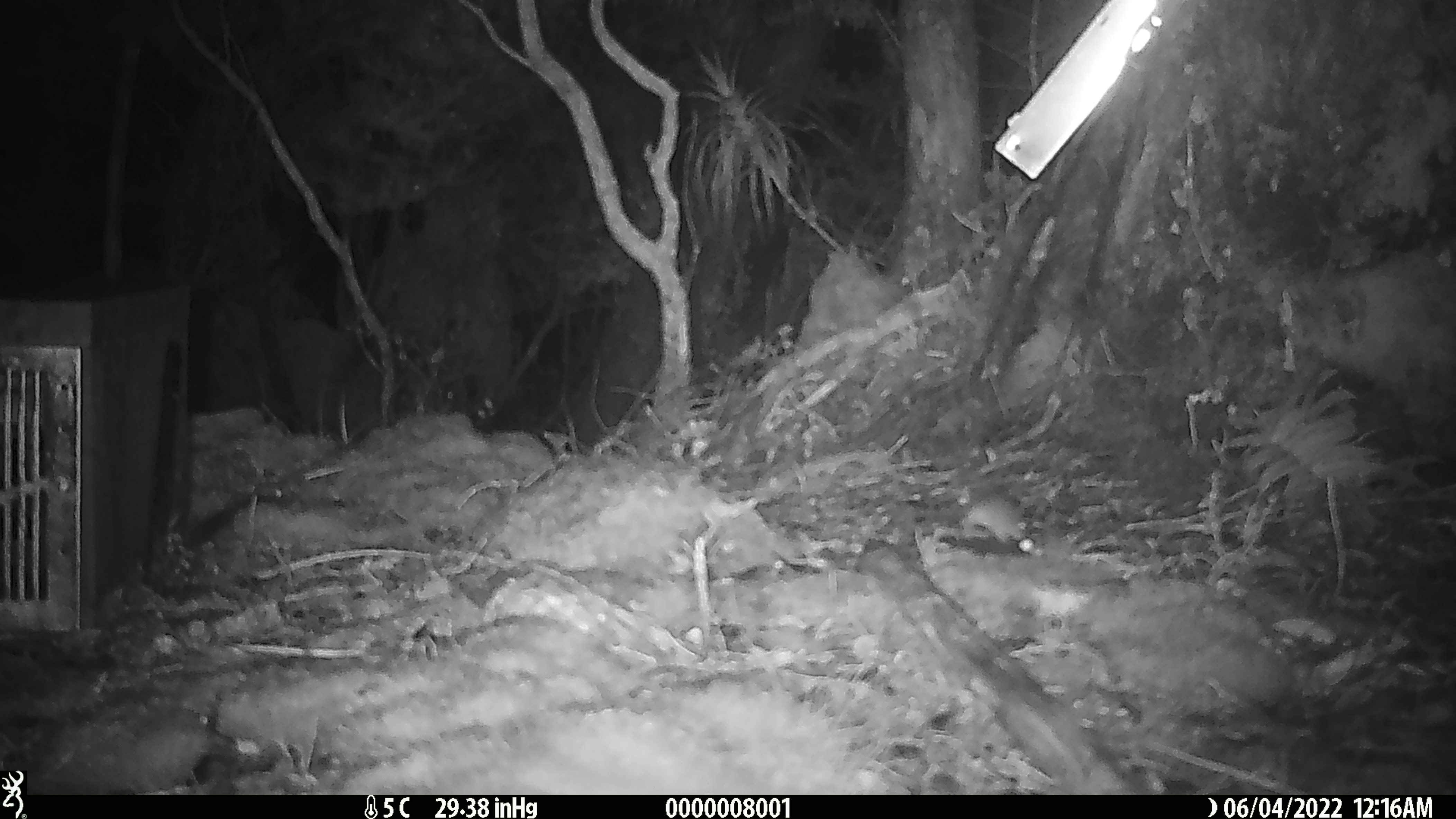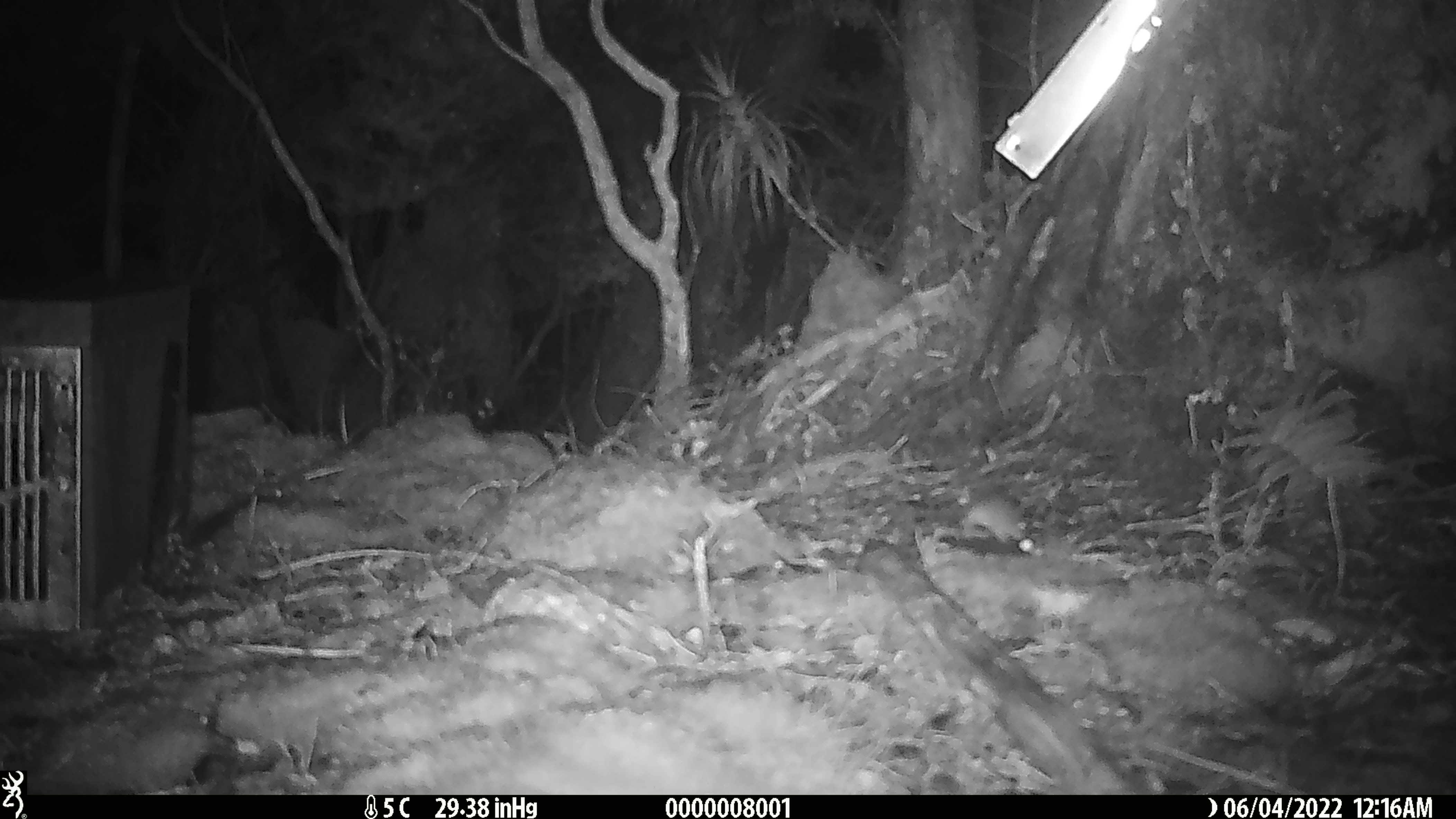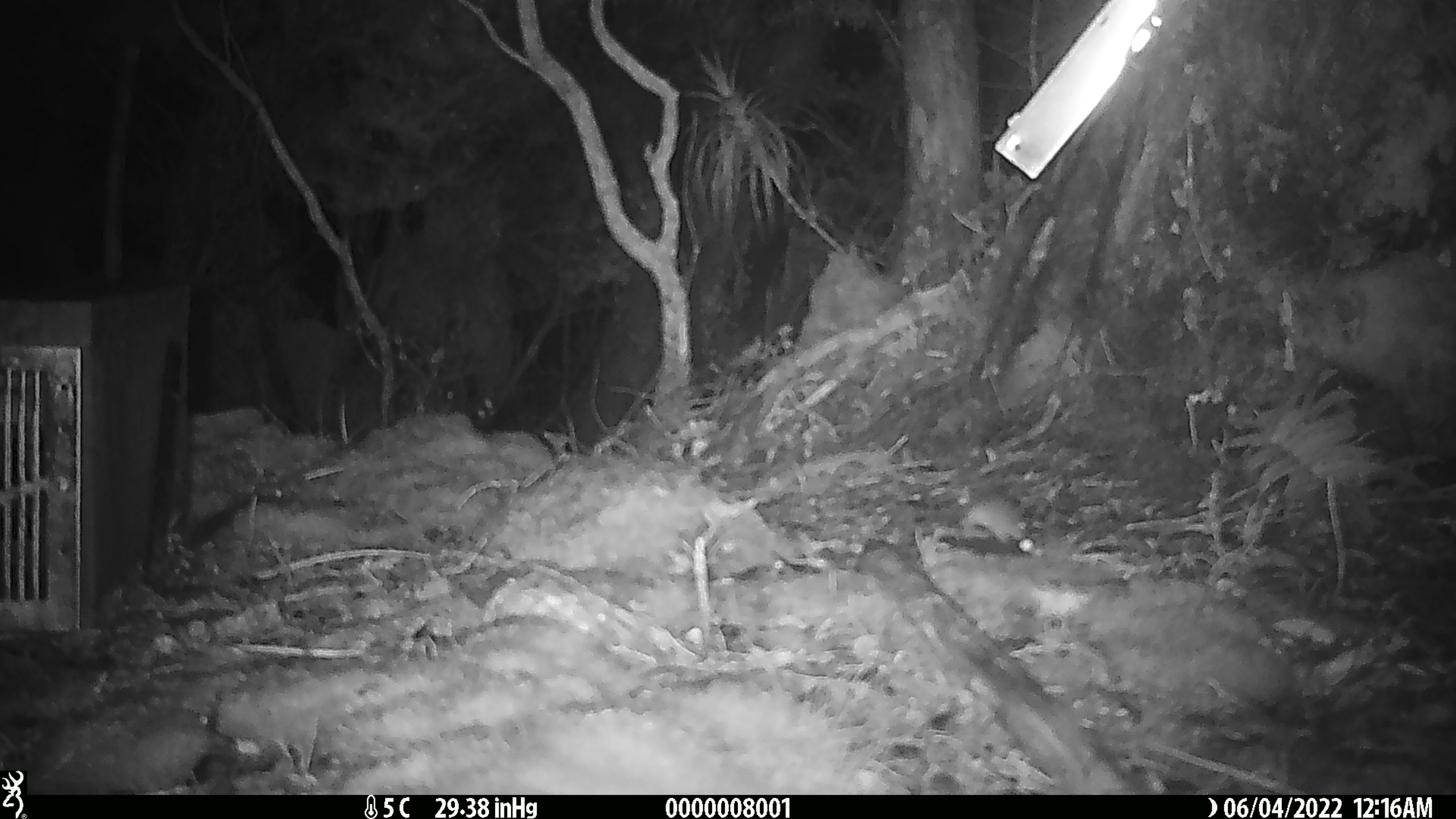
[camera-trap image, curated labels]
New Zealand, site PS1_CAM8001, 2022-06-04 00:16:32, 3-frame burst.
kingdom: Animalia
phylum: Chordata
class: Mammalia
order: Rodentia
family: Muridae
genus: Mus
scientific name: Mus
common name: mouse